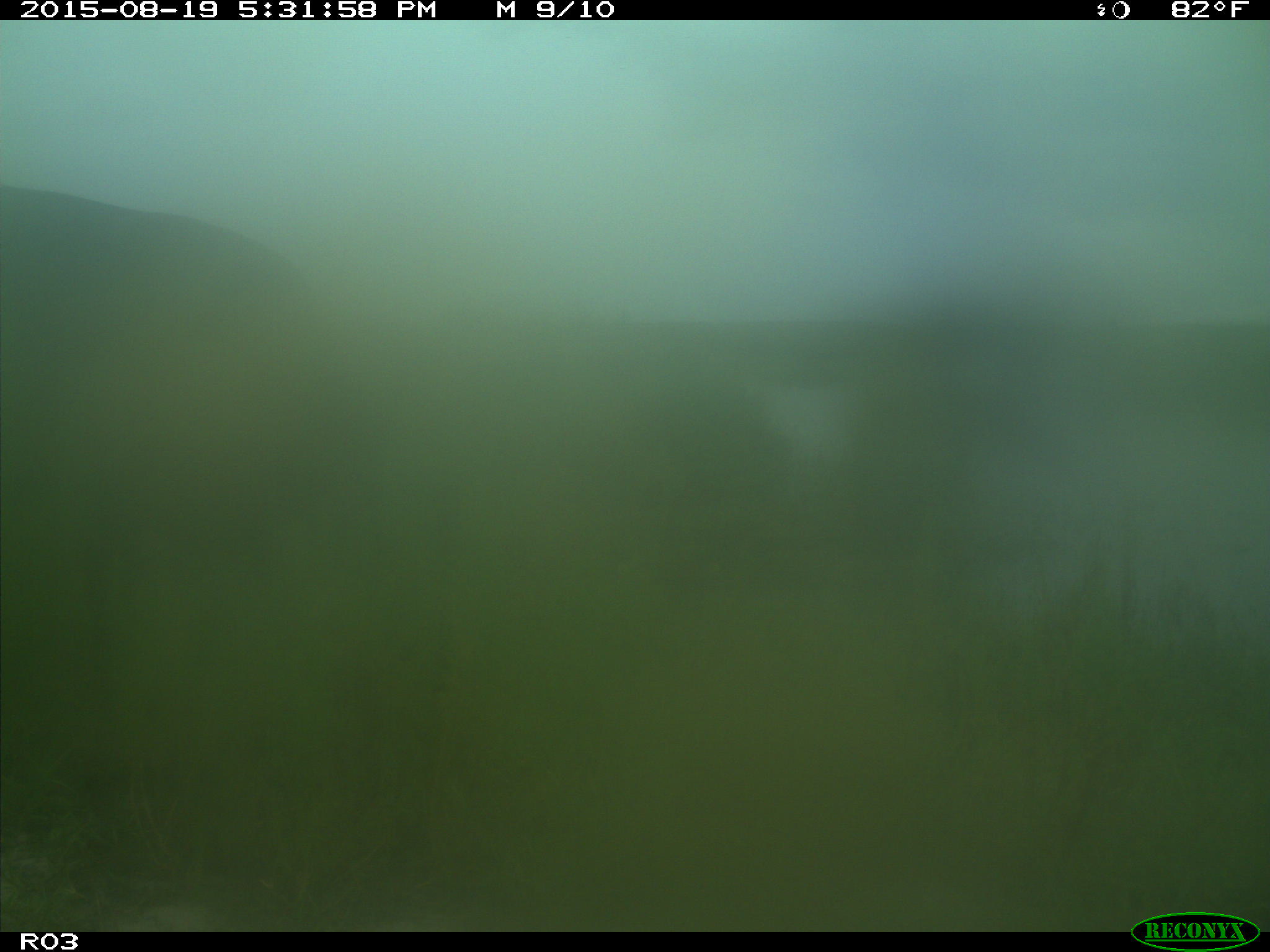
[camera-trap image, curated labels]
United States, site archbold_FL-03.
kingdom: Animalia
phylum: Chordata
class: Mammalia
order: Artiodactyla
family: Bovidae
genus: Bos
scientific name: Bos taurus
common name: domestic cow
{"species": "Bos taurus (domestic cow)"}